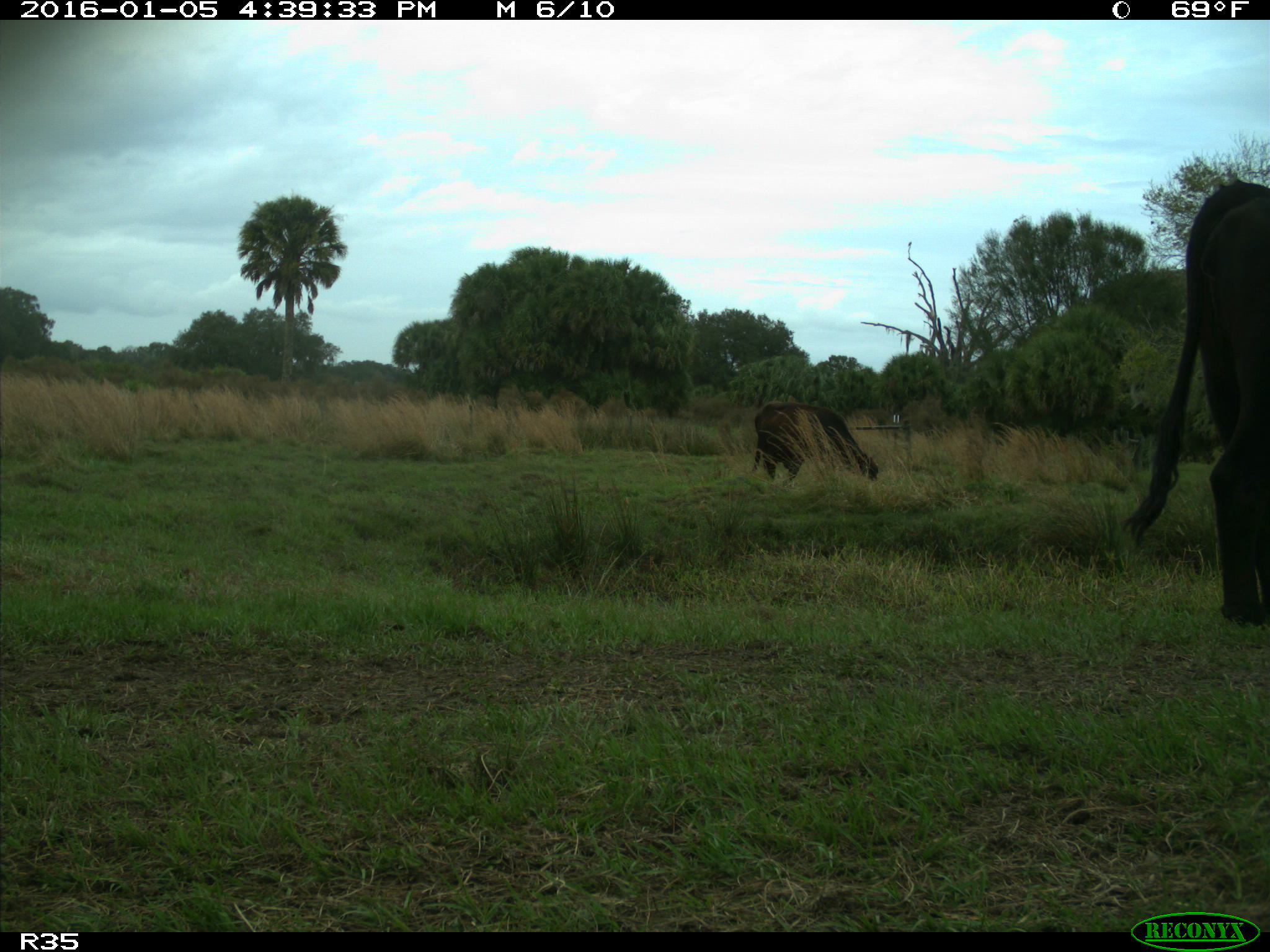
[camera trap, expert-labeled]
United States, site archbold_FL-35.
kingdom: Animalia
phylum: Chordata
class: Mammalia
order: Artiodactyla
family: Bovidae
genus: Bos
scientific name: Bos taurus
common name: domestic cow